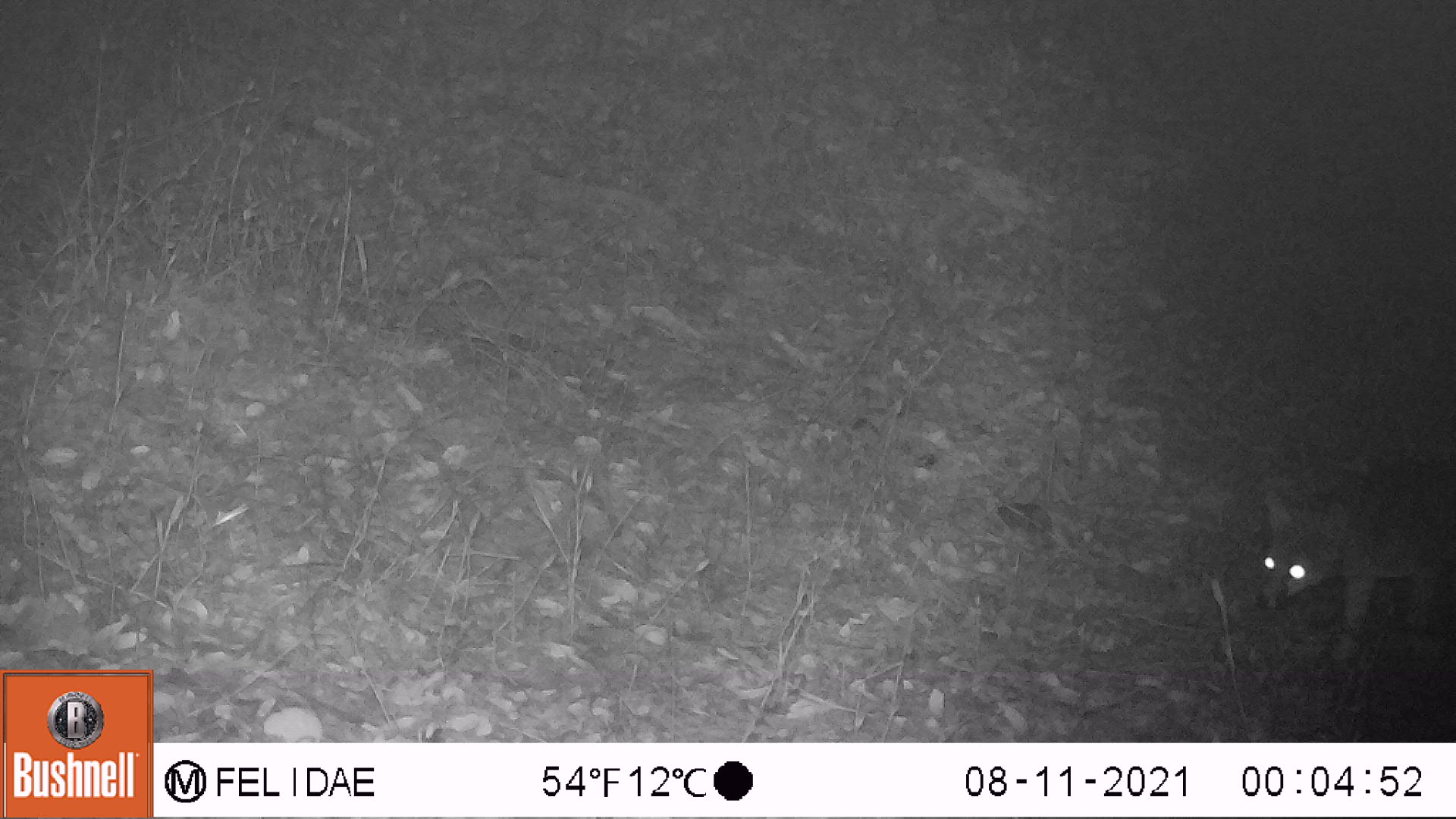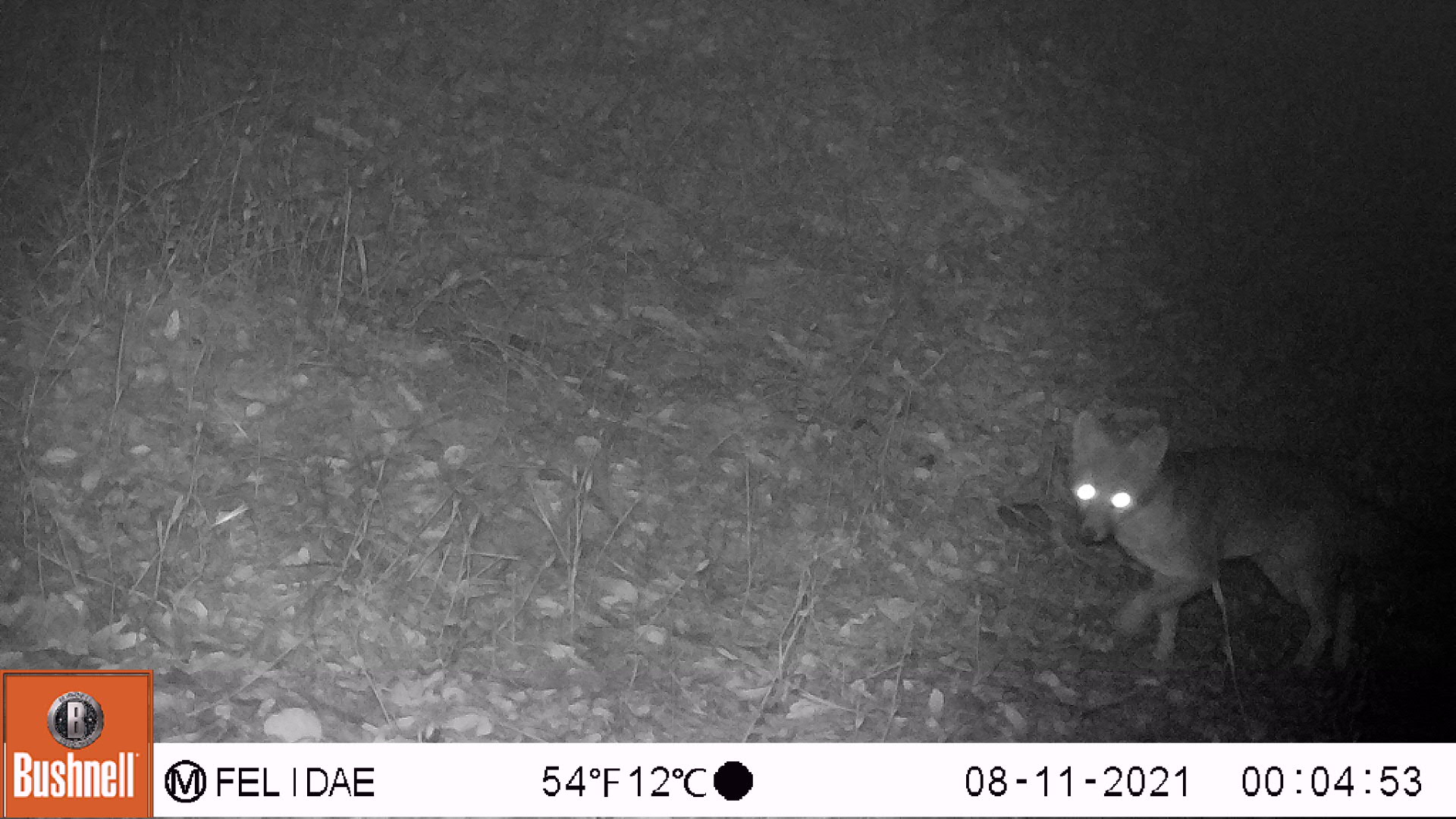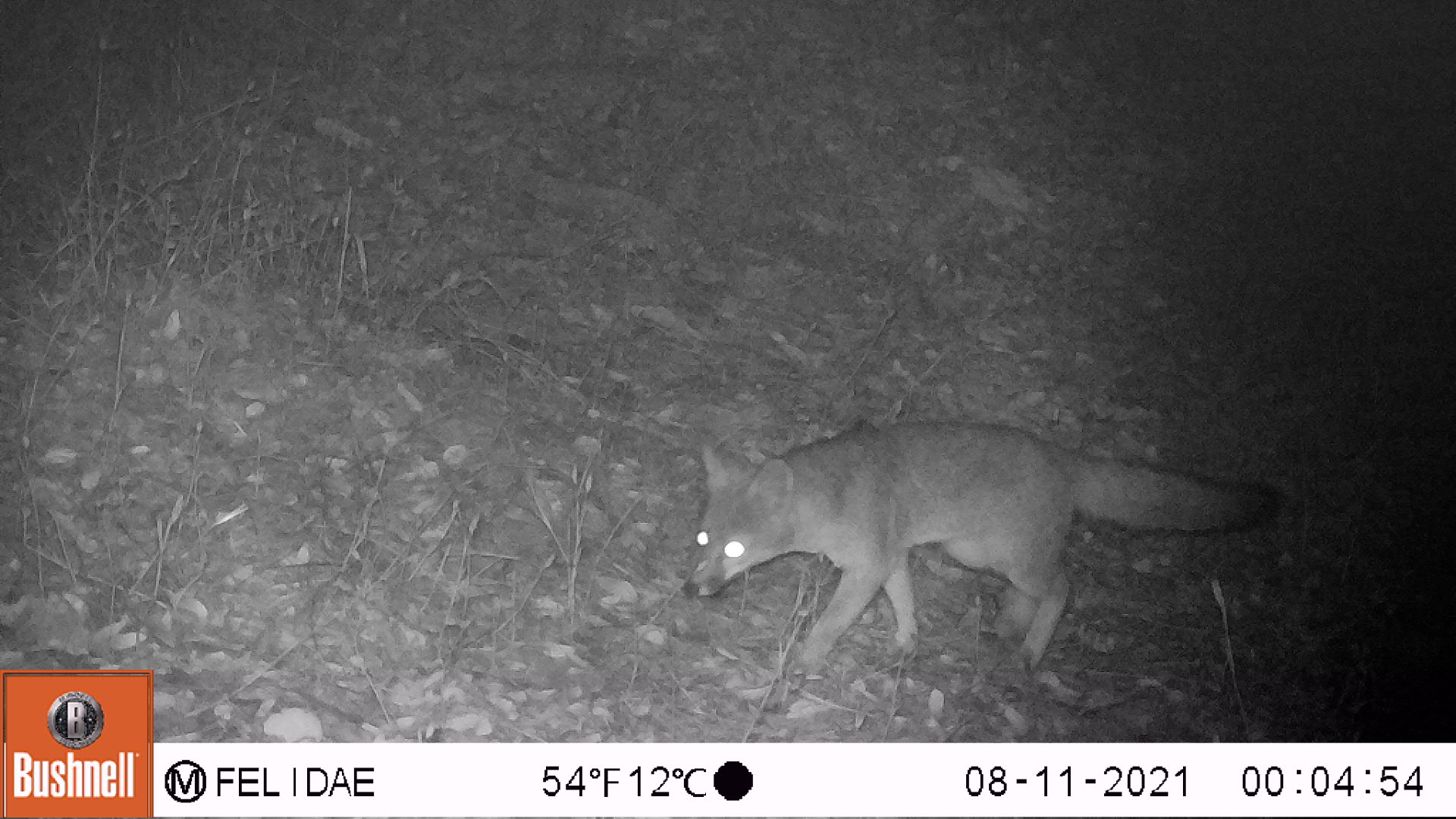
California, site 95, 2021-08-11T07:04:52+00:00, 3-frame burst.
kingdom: Animalia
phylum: Chordata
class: Mammalia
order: Carnivora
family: Canidae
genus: Urocyon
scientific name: Urocyon cinereoargenteus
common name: gray fox